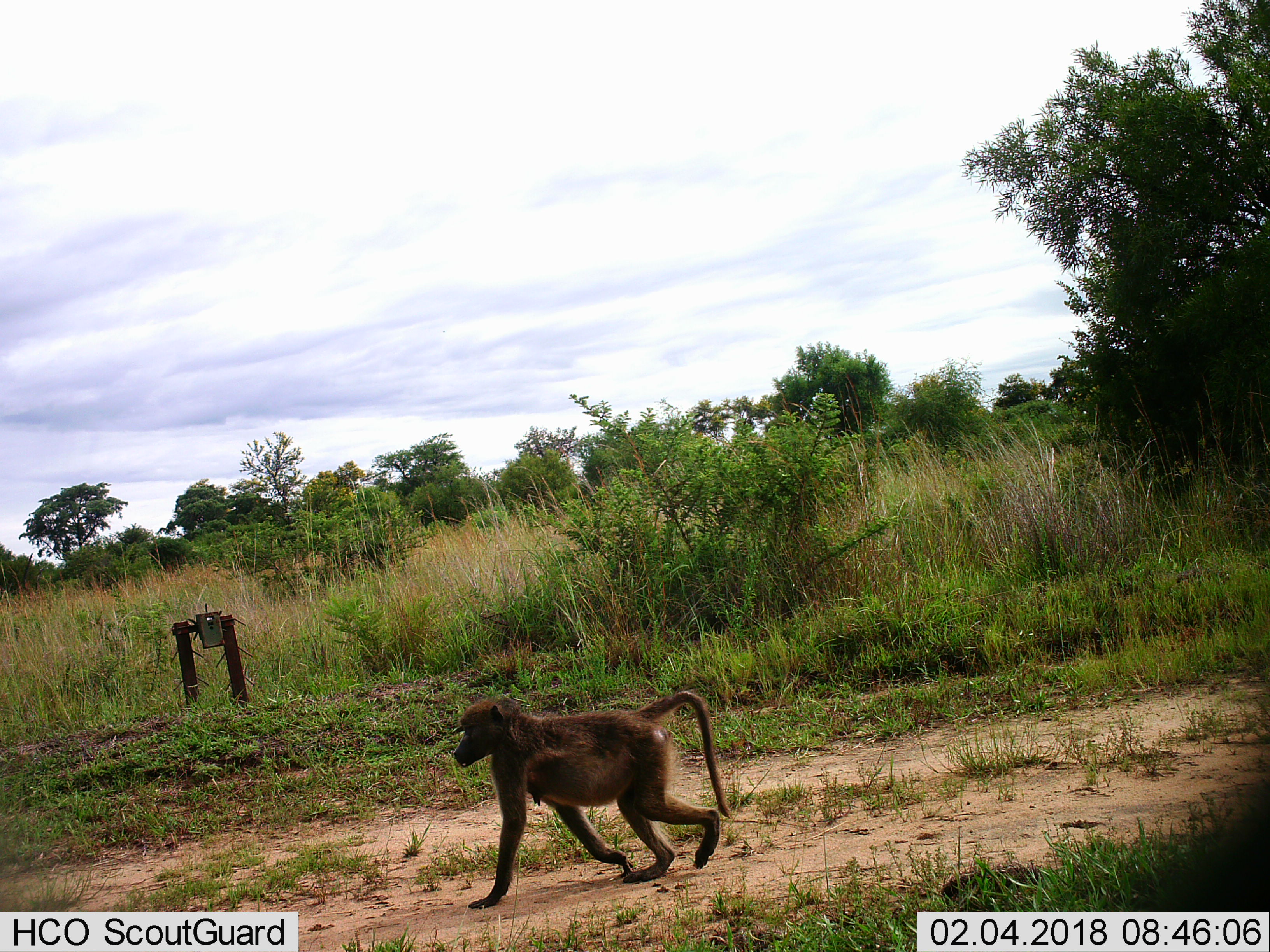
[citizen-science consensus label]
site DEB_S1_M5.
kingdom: Animalia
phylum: Chordata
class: Mammalia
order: Primates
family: Cercopithecidae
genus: Papio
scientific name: Papio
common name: baboon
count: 1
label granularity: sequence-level